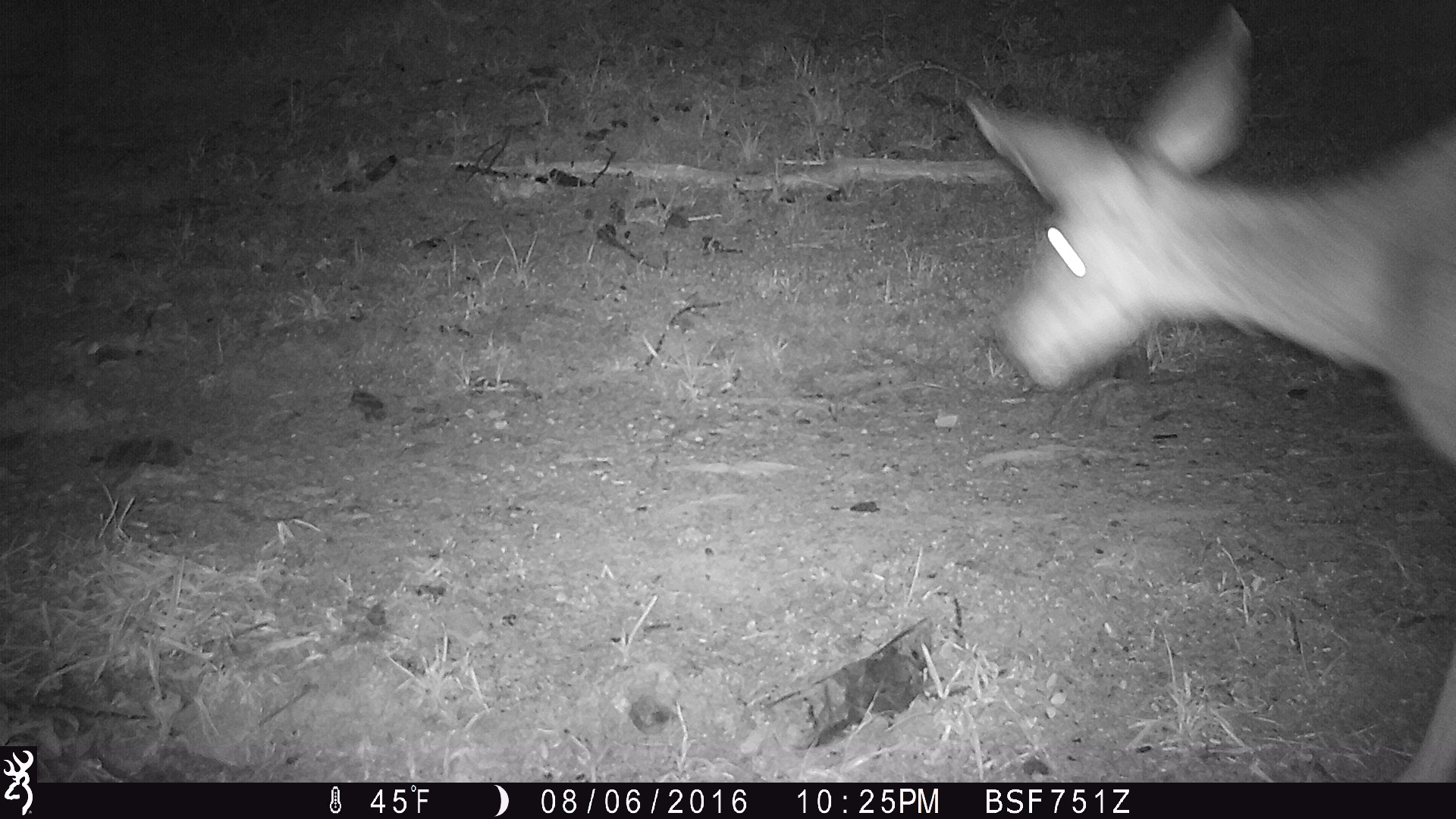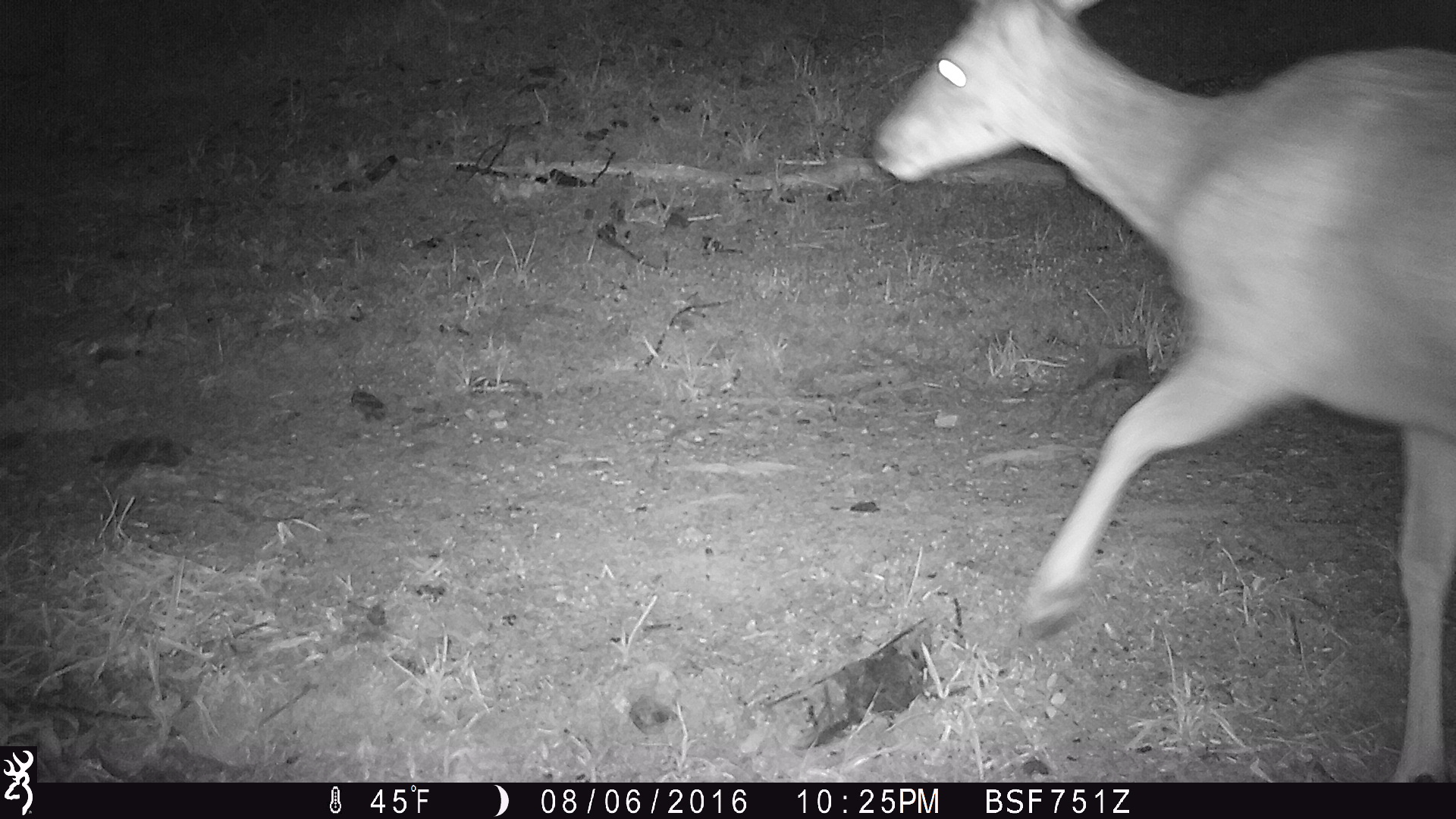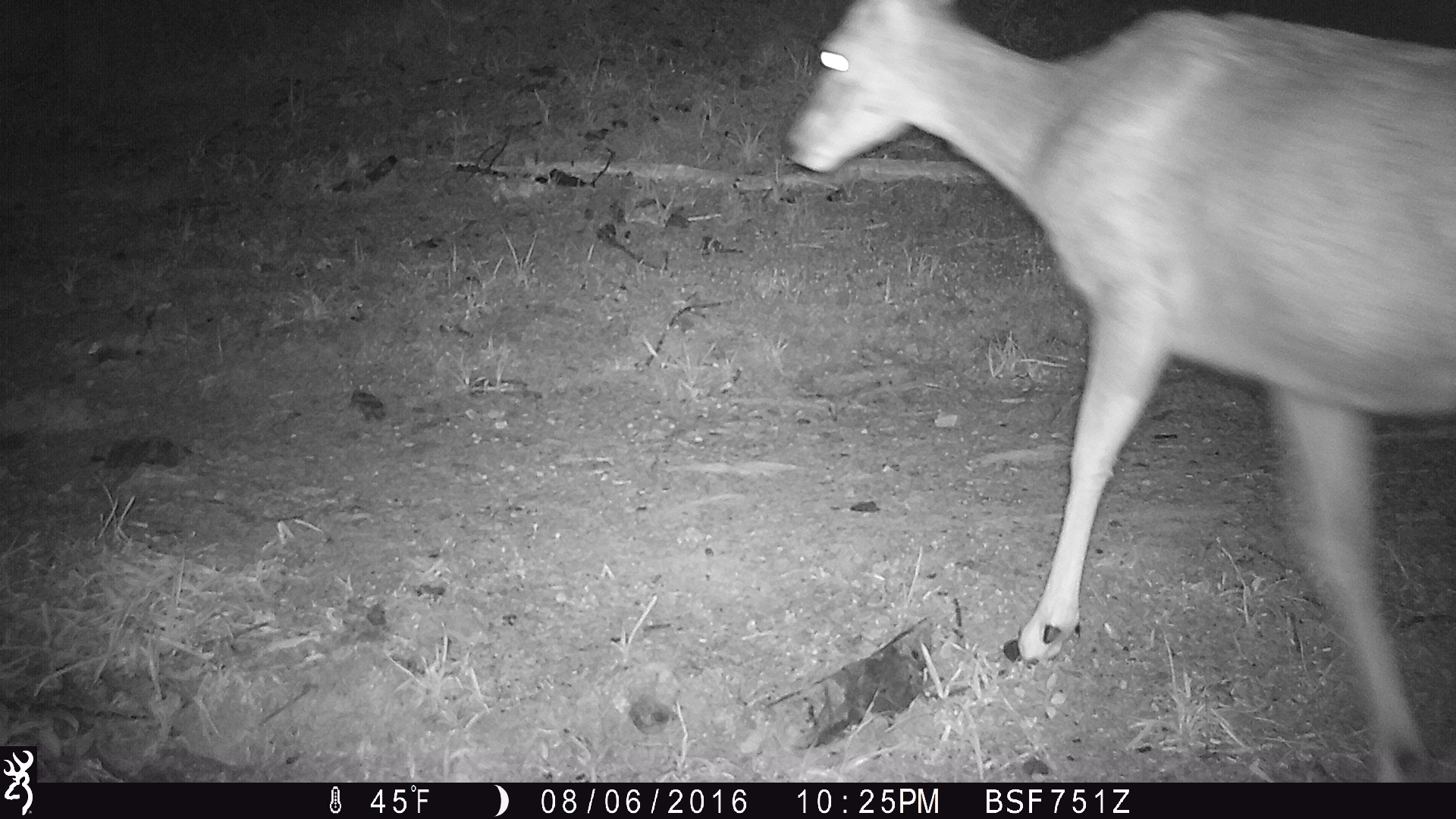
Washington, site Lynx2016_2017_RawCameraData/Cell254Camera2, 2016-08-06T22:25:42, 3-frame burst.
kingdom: Animalia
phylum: Chordata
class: Mammalia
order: Artiodactyla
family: Cervidae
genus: Odocoileus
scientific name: Odocoileus hemionus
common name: mule deer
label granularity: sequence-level